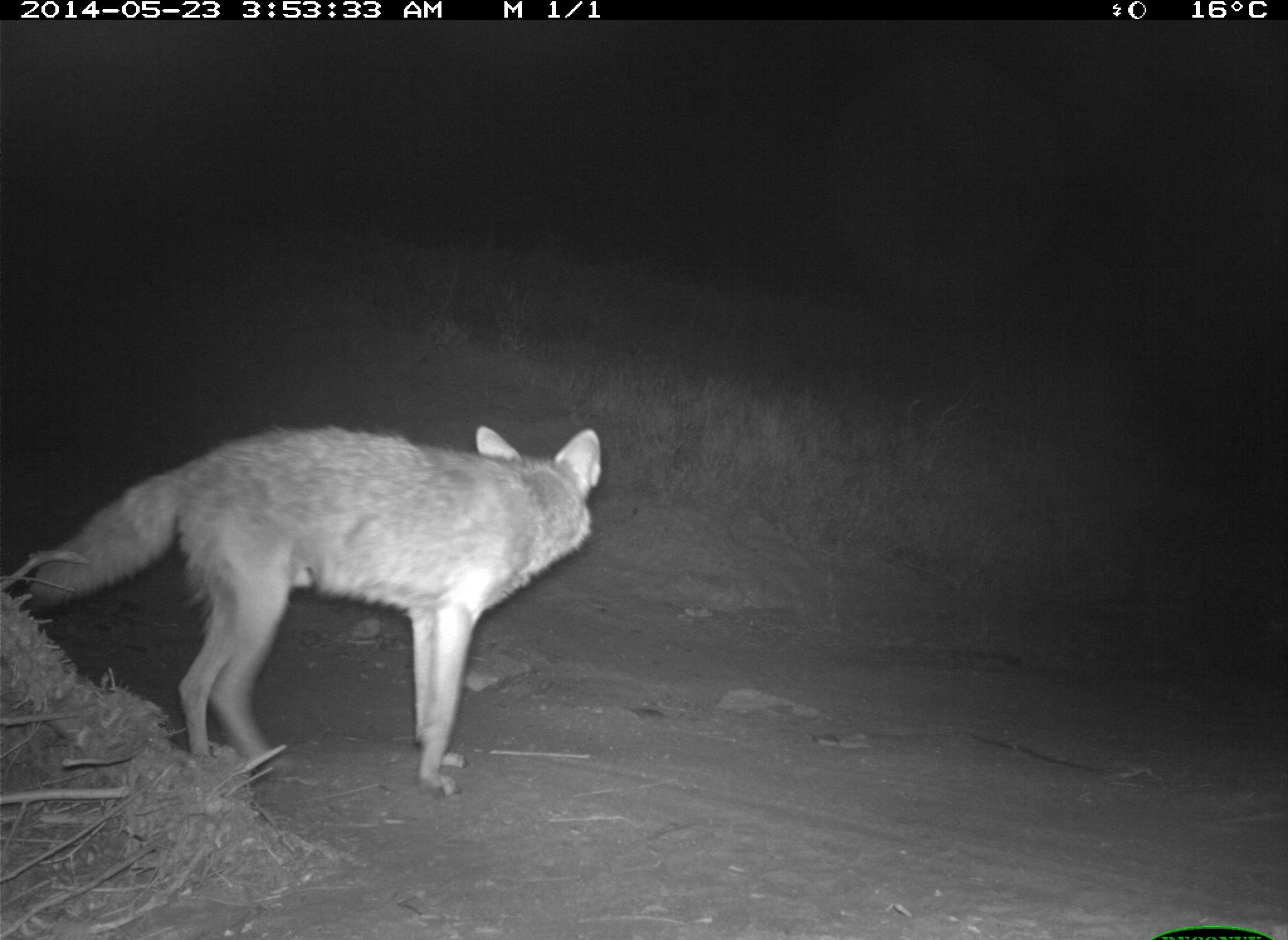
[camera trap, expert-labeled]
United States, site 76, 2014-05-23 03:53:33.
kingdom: Animalia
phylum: Chordata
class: Mammalia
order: Carnivora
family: Canidae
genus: Canis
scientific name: Canis latrans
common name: coyote